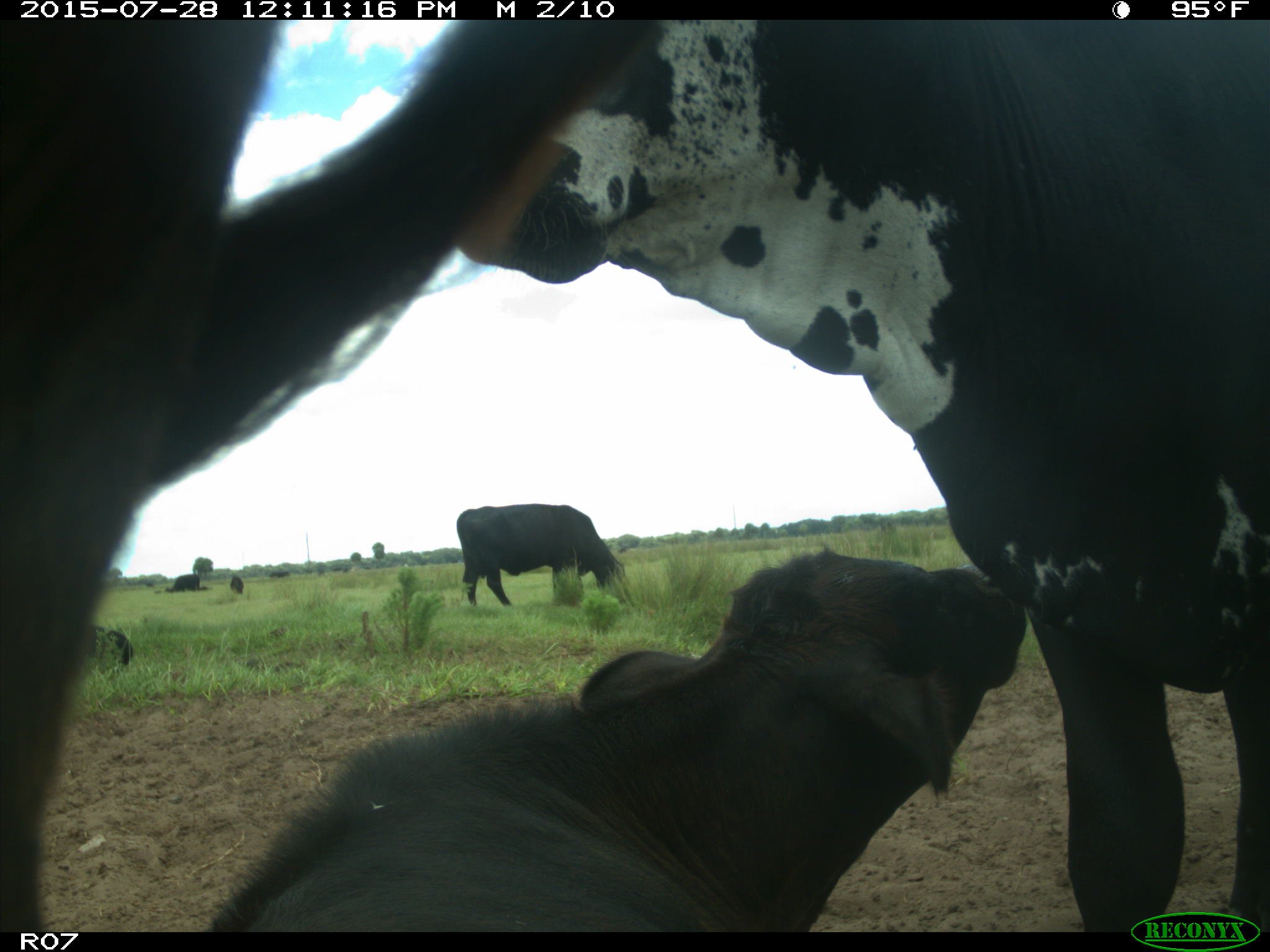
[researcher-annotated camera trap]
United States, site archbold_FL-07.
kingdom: Animalia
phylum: Chordata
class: Mammalia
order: Artiodactyla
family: Bovidae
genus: Bos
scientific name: Bos taurus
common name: domestic cow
Bos taurus (domestic cow).